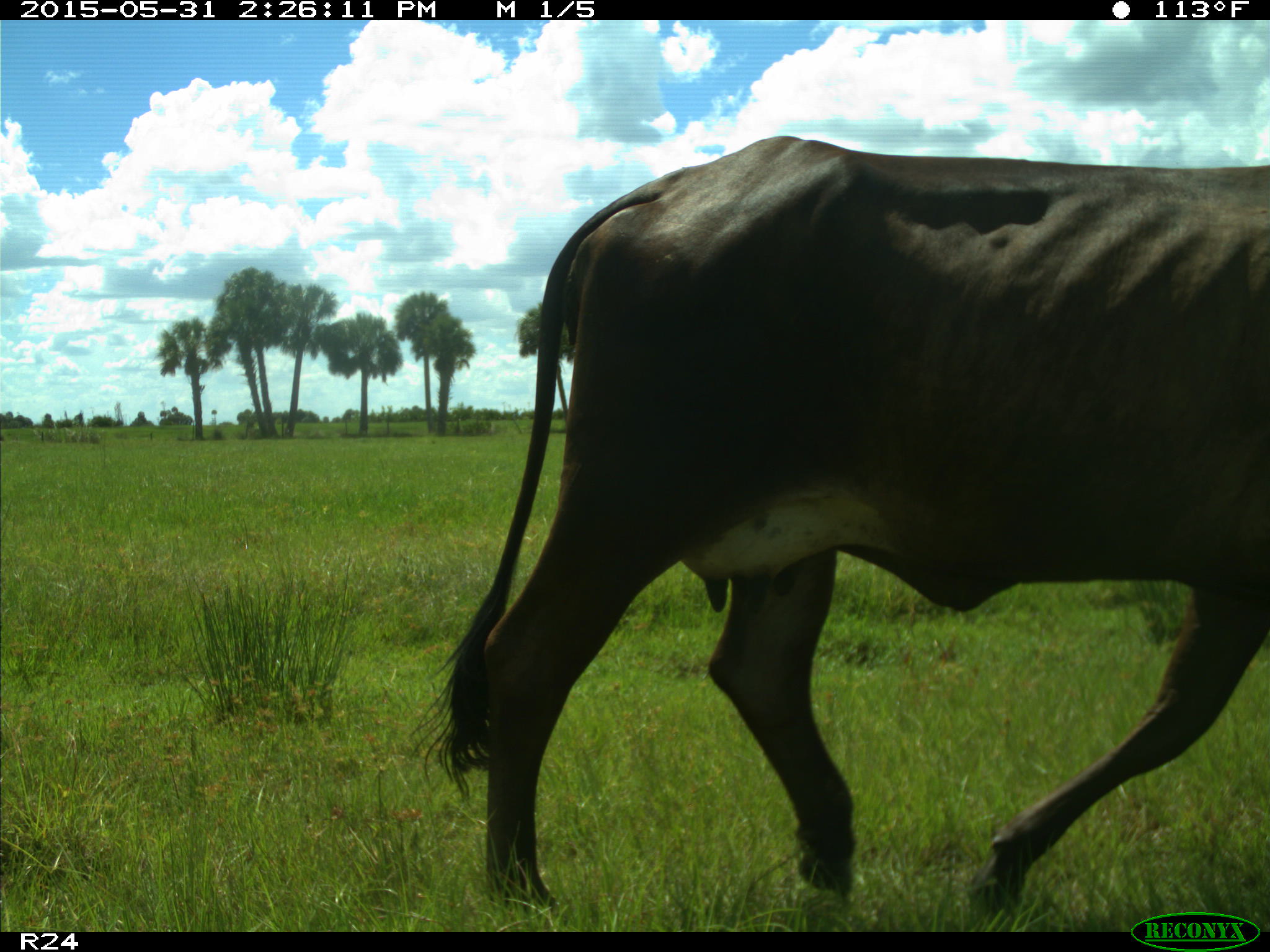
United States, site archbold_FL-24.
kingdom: Animalia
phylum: Chordata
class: Mammalia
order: Artiodactyla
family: Bovidae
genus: Bos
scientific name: Bos taurus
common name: domestic cow